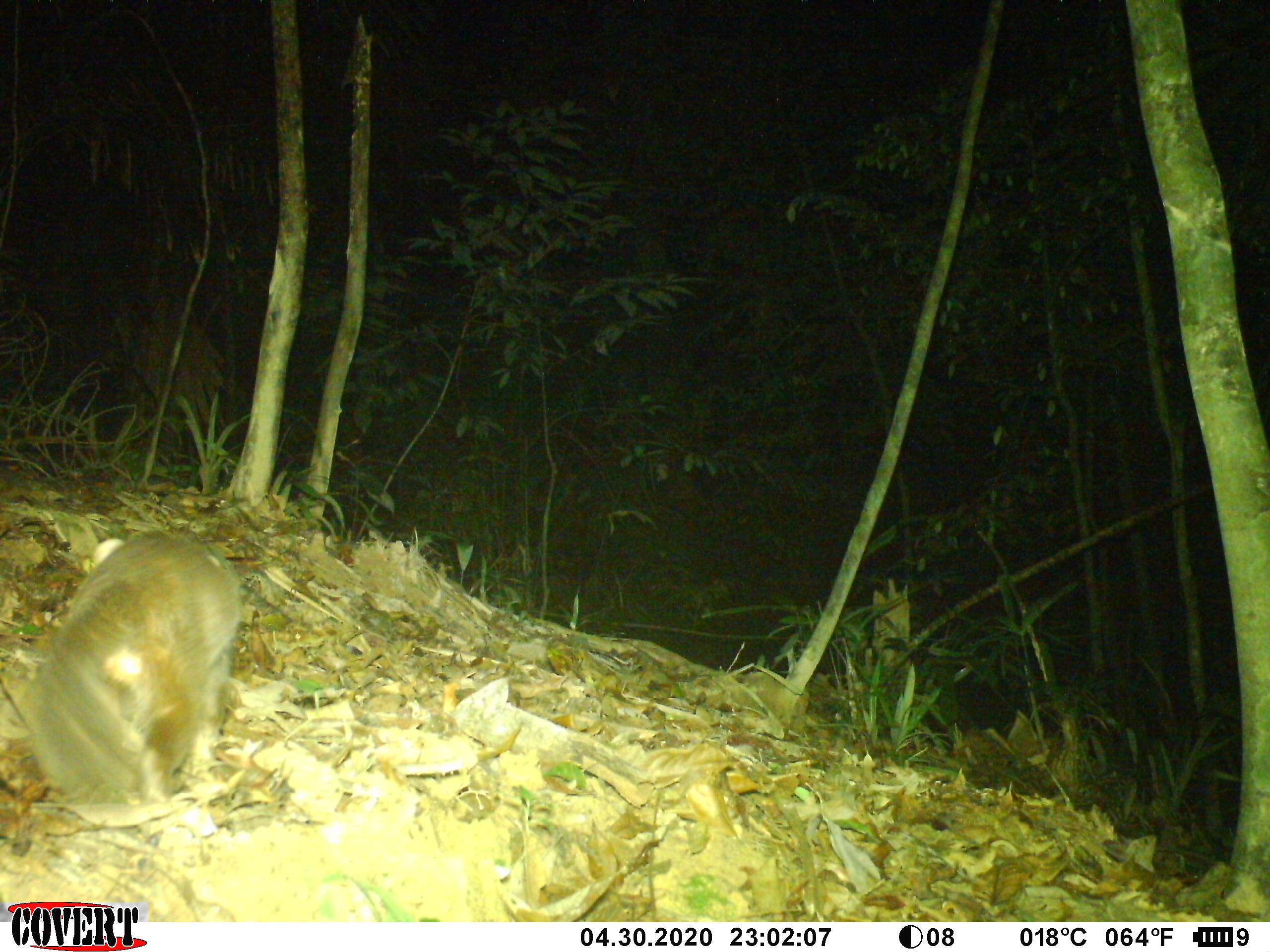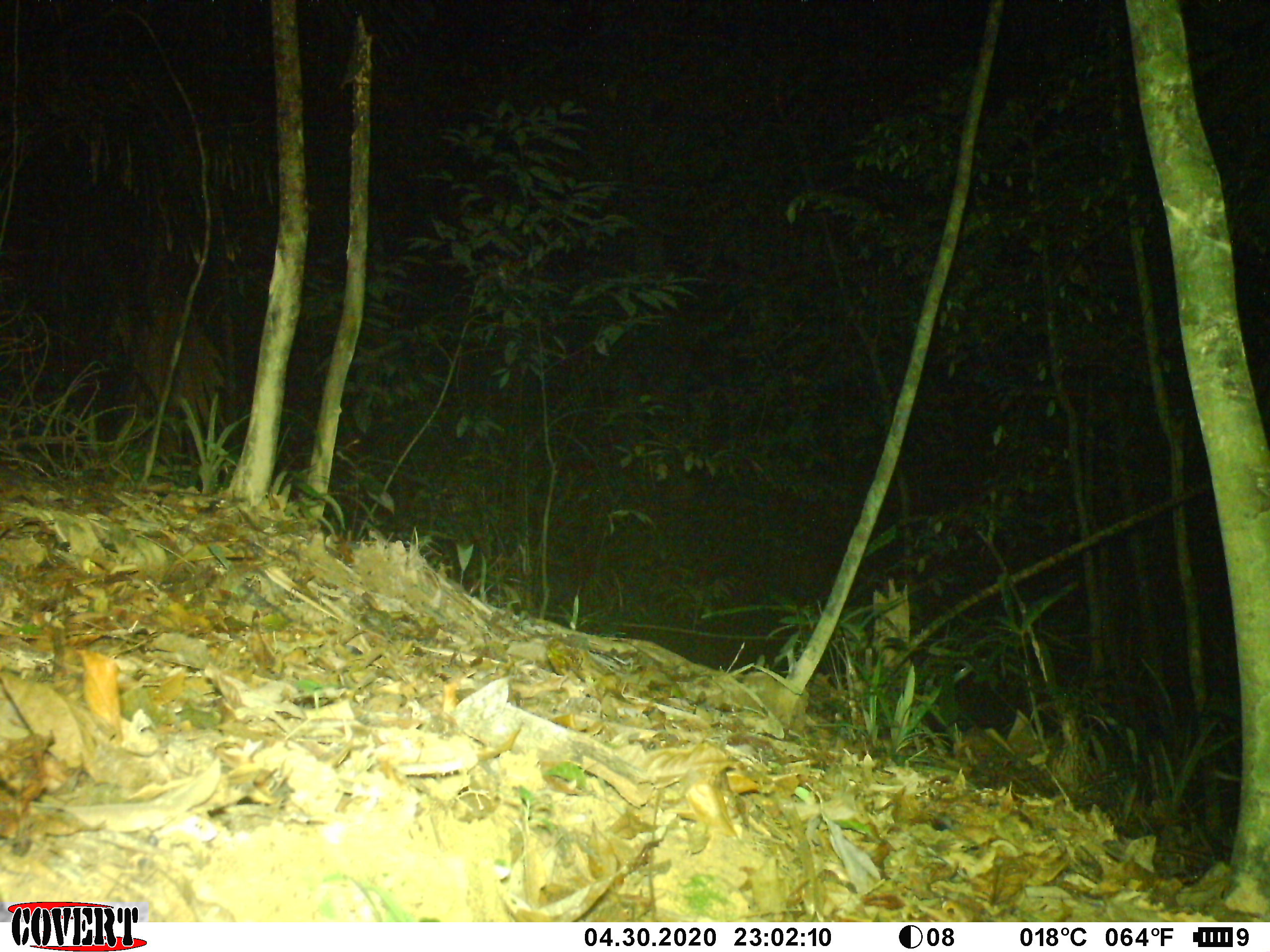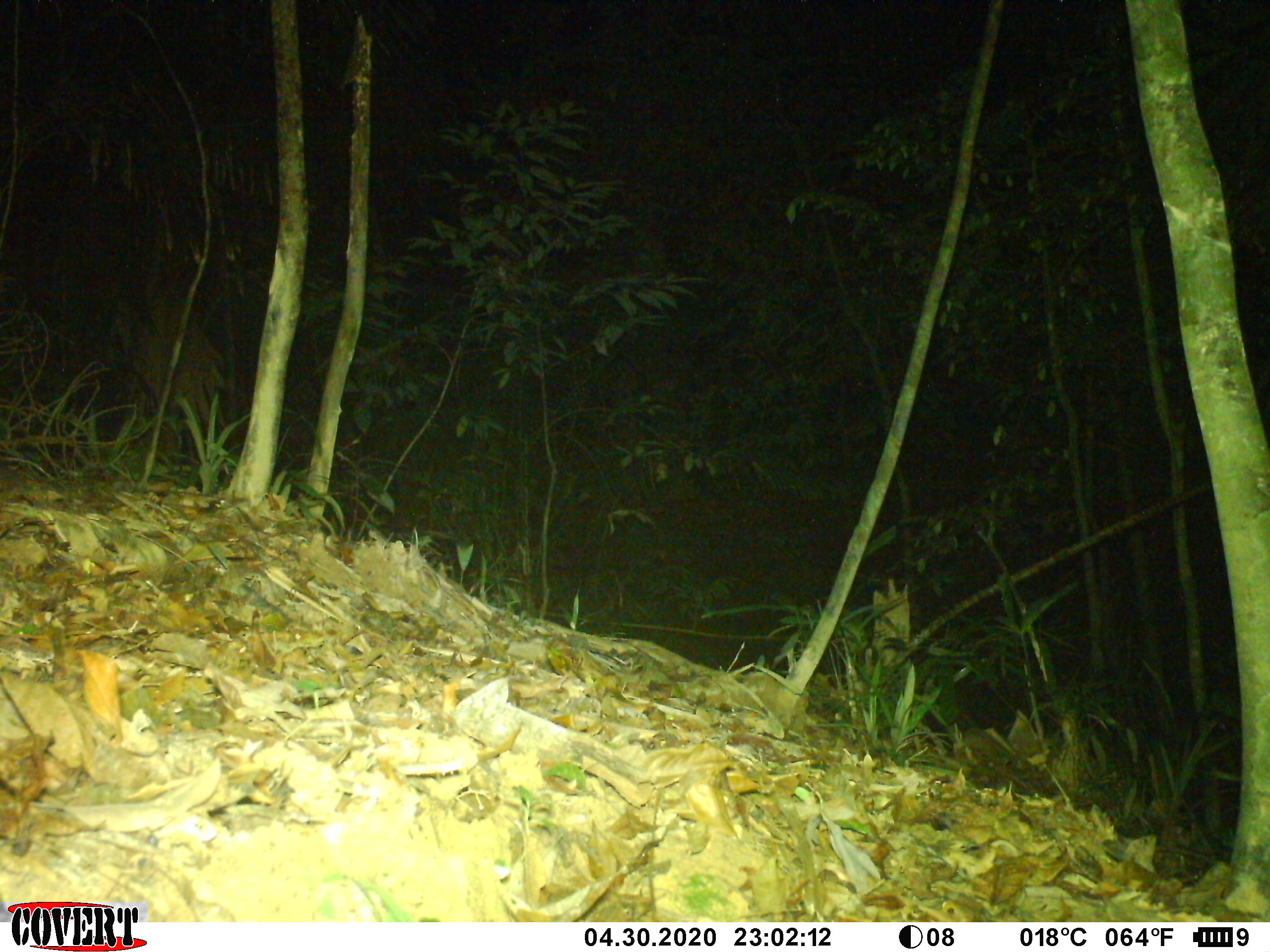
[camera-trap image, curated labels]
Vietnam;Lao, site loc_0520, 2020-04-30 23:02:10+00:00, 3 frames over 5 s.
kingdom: Animalia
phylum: Chordata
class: Mammalia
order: Carnivora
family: Mustelidae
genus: Melogale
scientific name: Melogale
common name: ferret badger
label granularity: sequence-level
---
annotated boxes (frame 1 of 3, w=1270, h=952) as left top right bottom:
ferret badger: 0 517 244 825